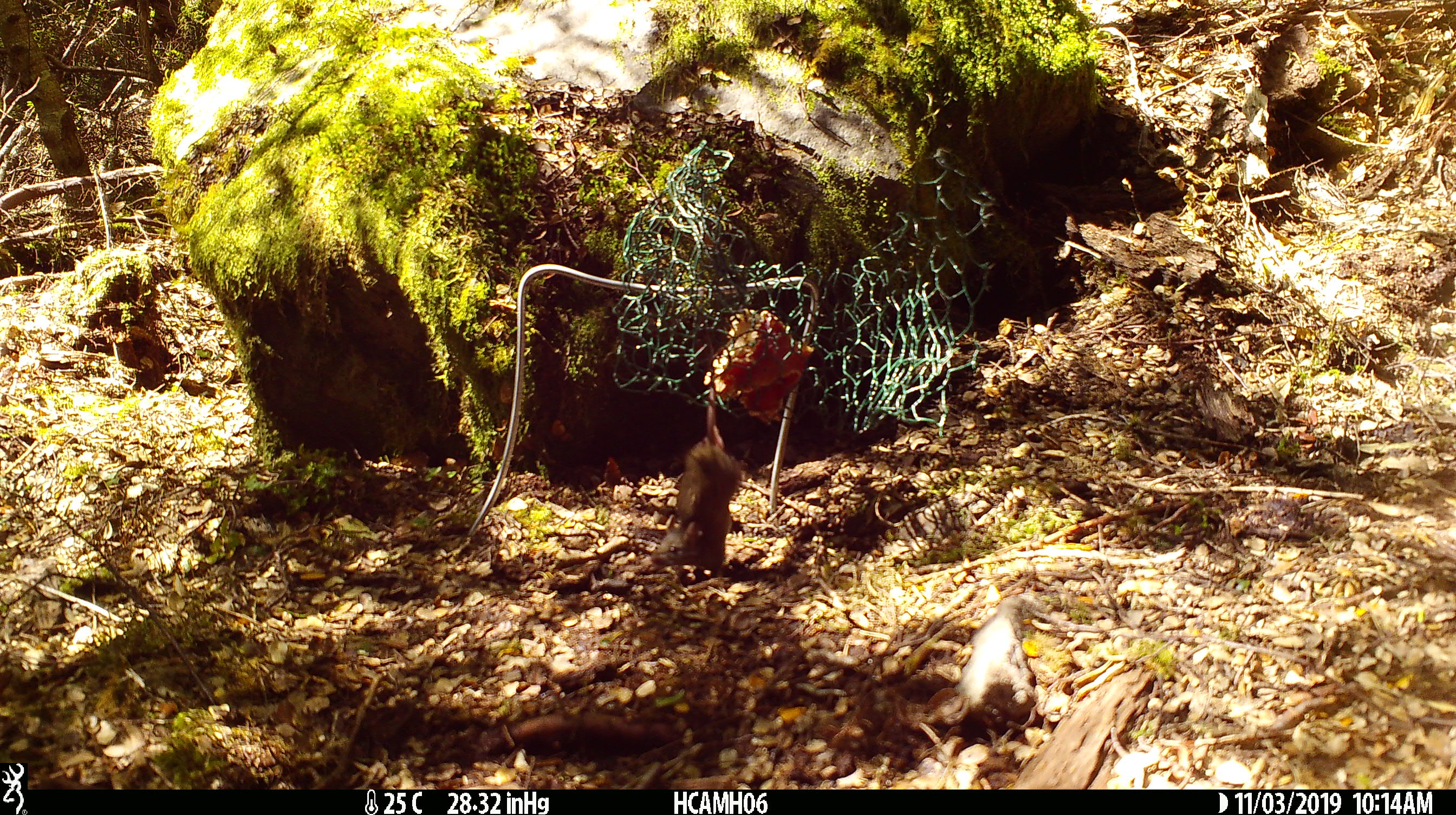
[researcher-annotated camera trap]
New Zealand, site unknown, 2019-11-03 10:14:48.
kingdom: Animalia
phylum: Chordata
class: Mammalia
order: Rodentia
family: Muridae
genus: Mus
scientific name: Mus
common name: mouse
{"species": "mouse (Mus)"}